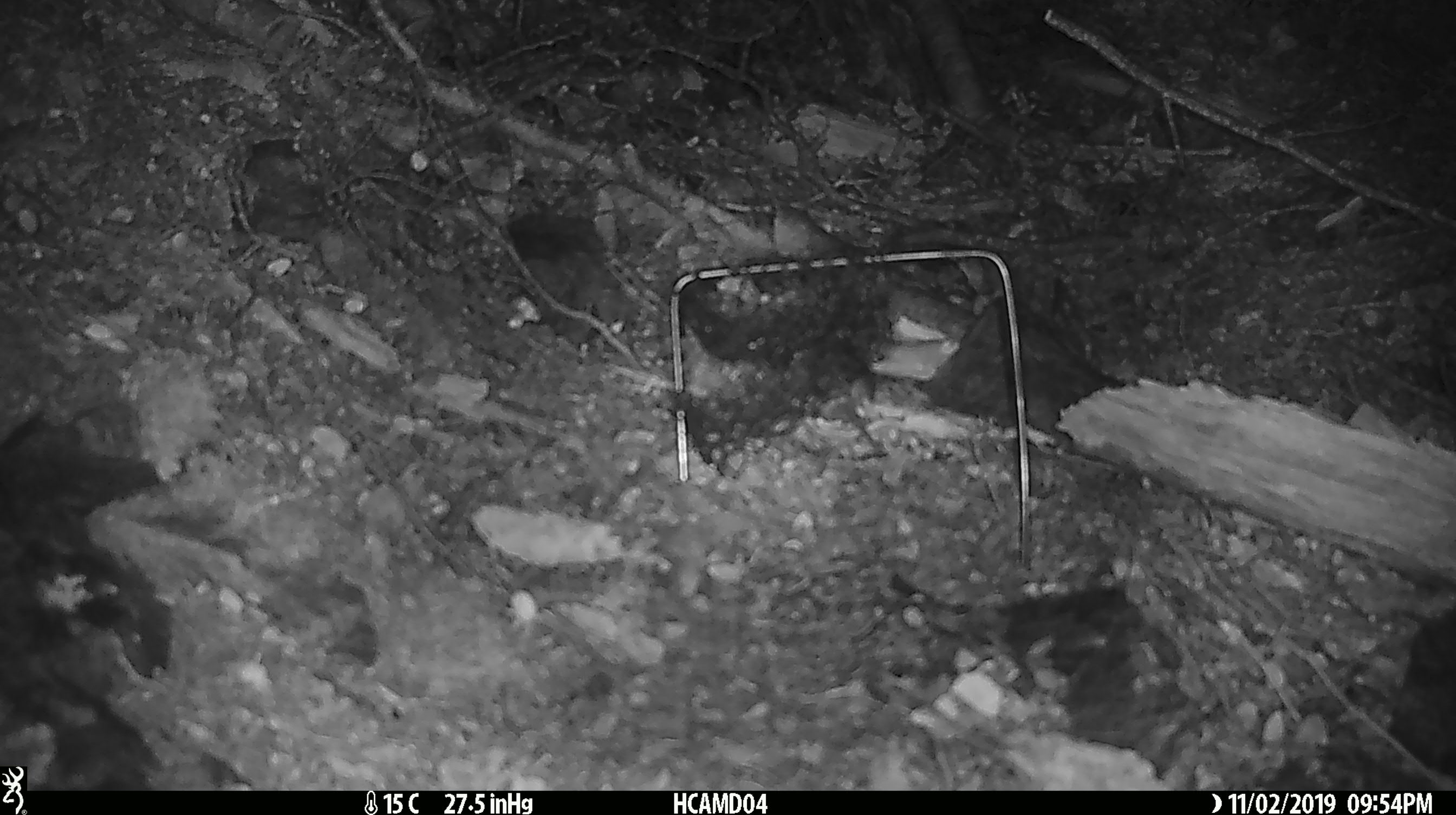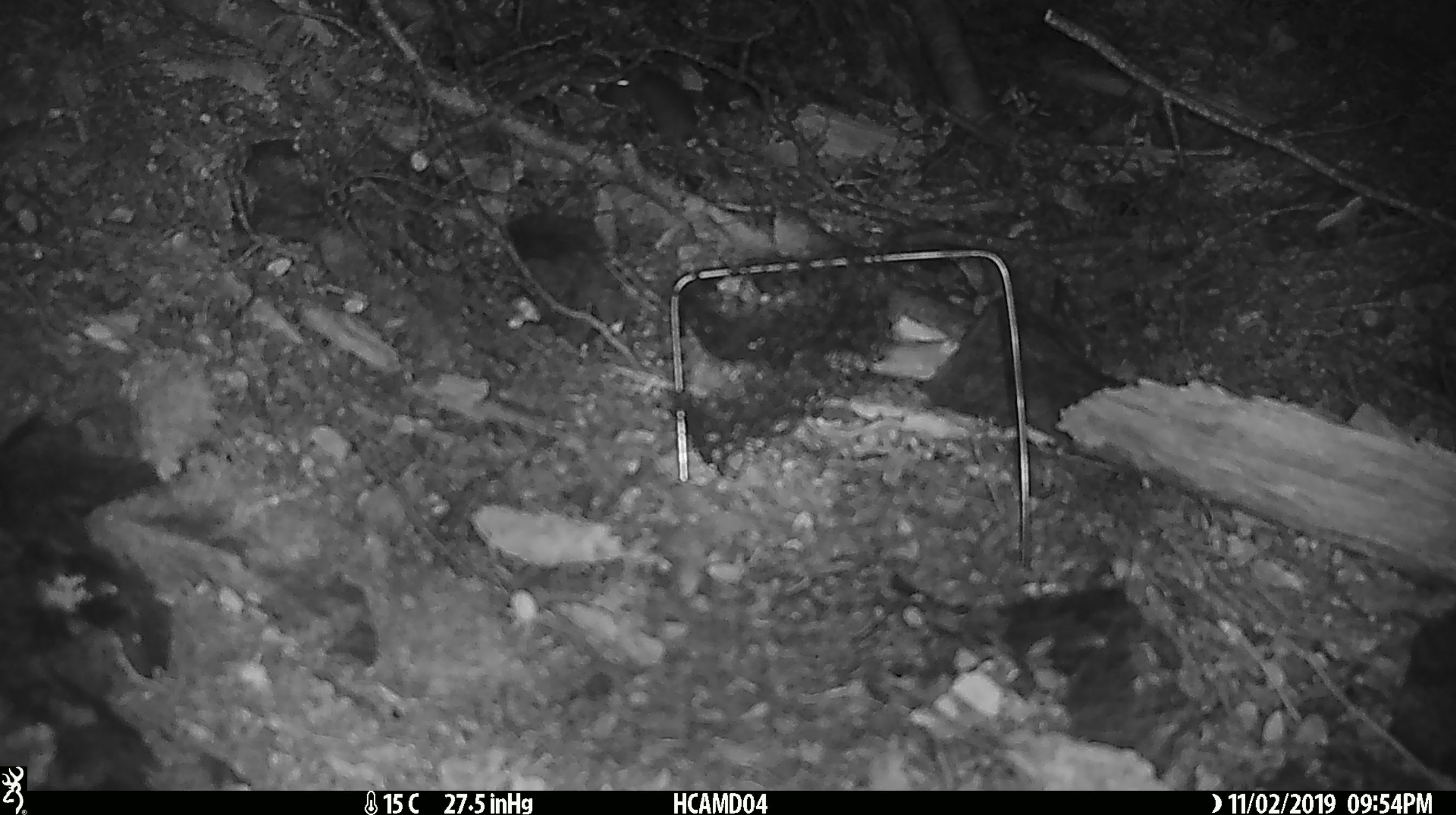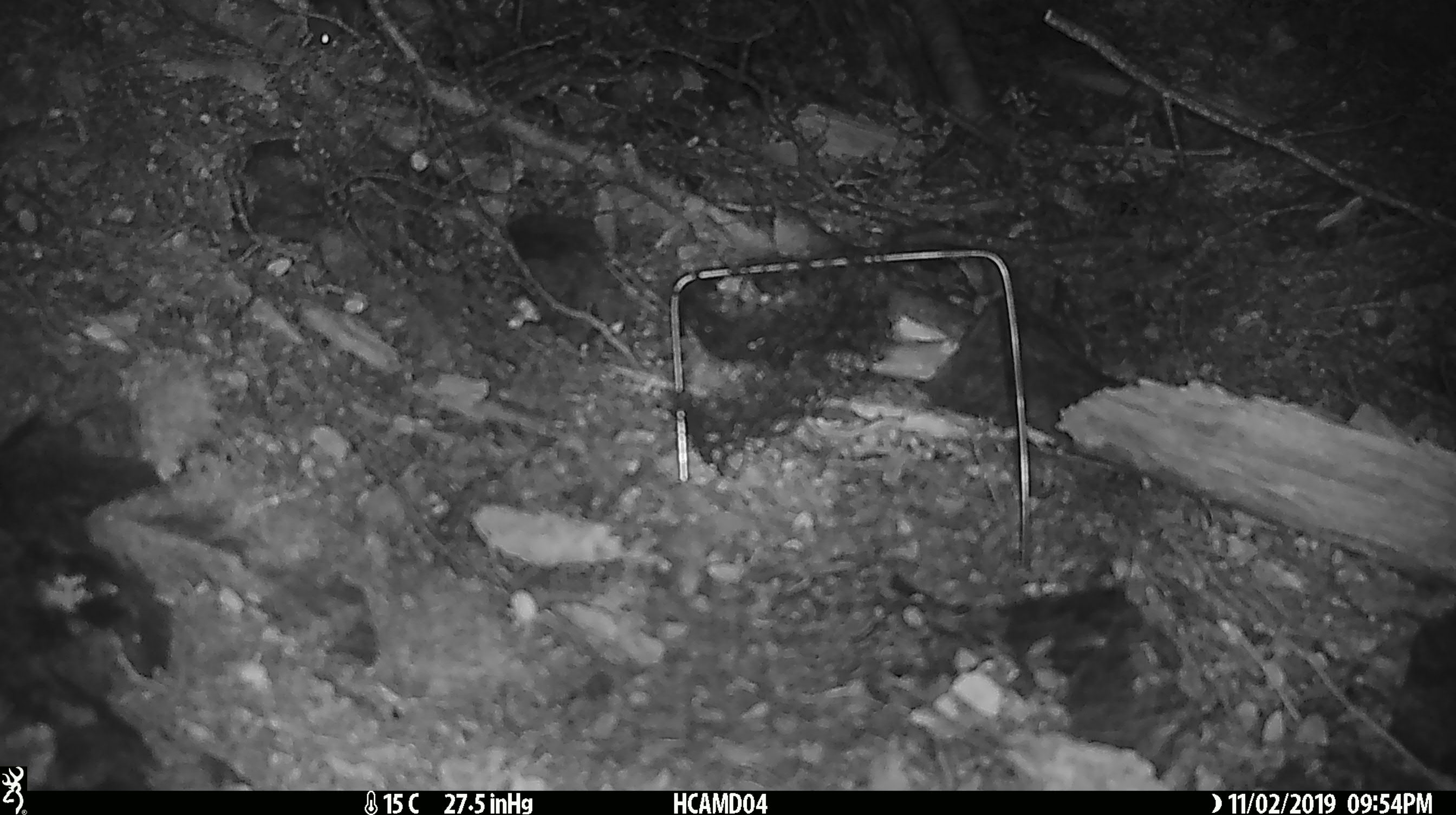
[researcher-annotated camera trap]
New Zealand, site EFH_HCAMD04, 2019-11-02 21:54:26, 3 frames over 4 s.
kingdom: Animalia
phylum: Chordata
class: Mammalia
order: Rodentia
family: Muridae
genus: Mus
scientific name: Mus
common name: mouse